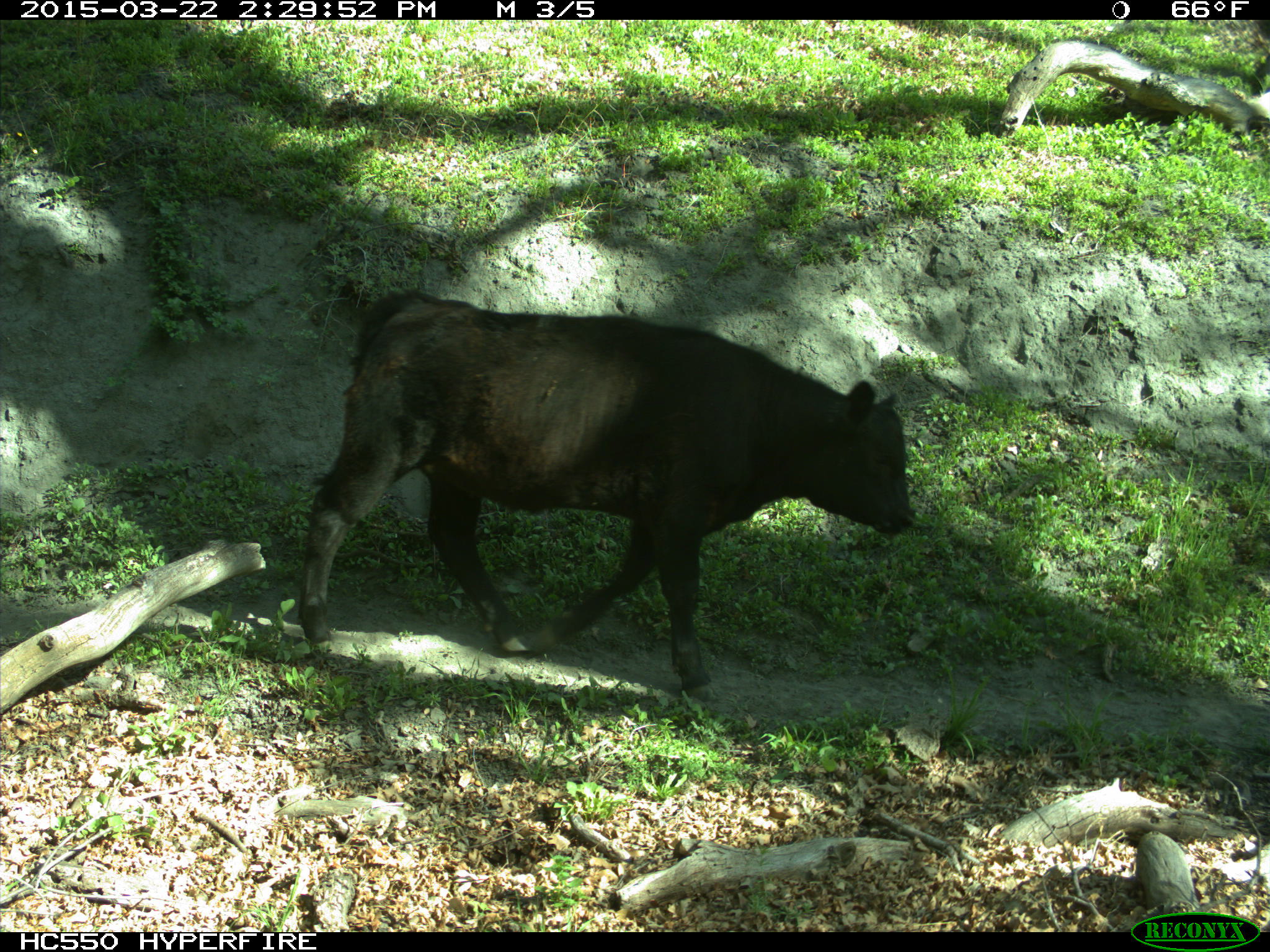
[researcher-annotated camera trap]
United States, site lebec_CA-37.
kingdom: Animalia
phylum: Chordata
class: Mammalia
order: Artiodactyla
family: Bovidae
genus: Bos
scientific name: Bos taurus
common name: domestic cow